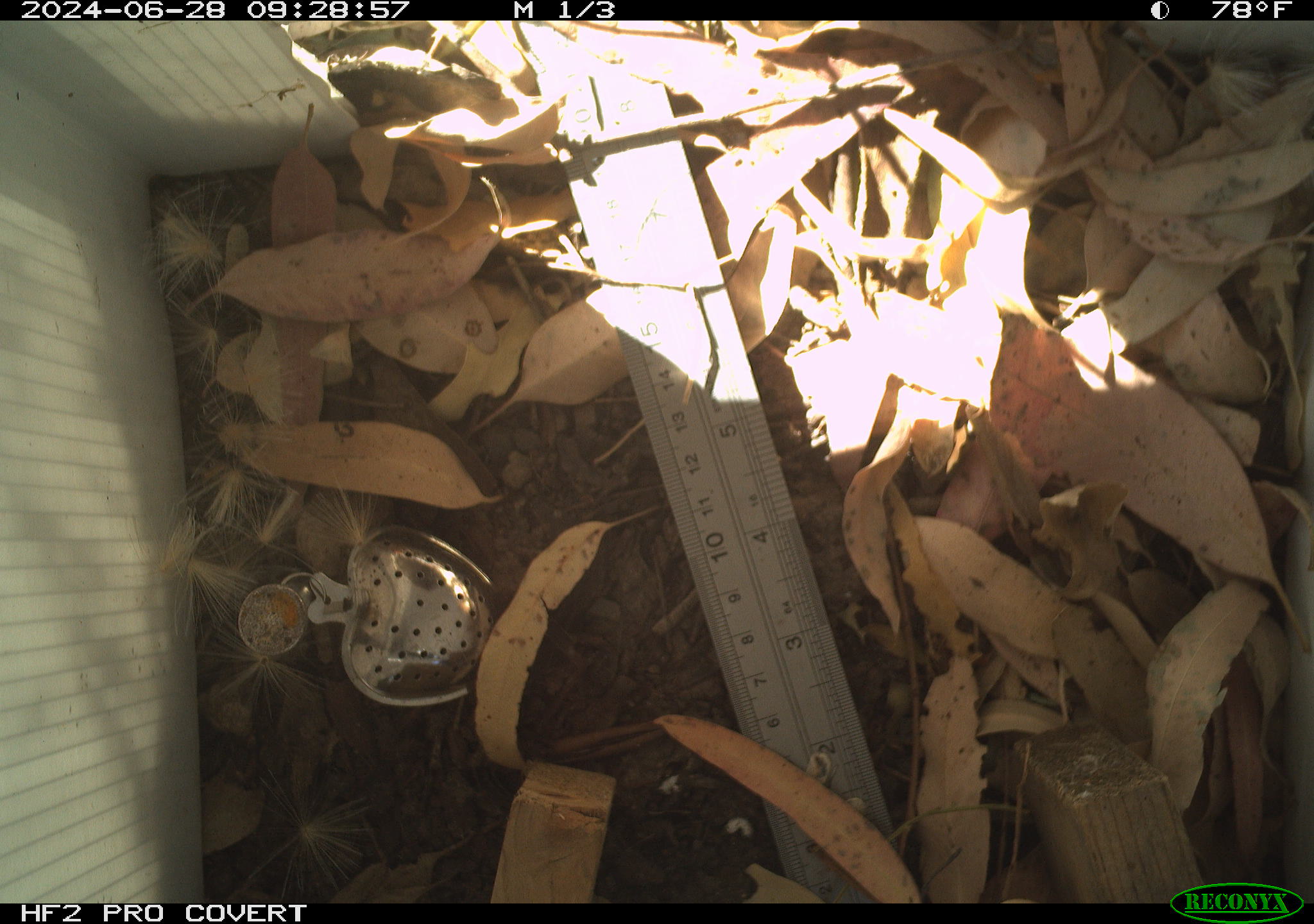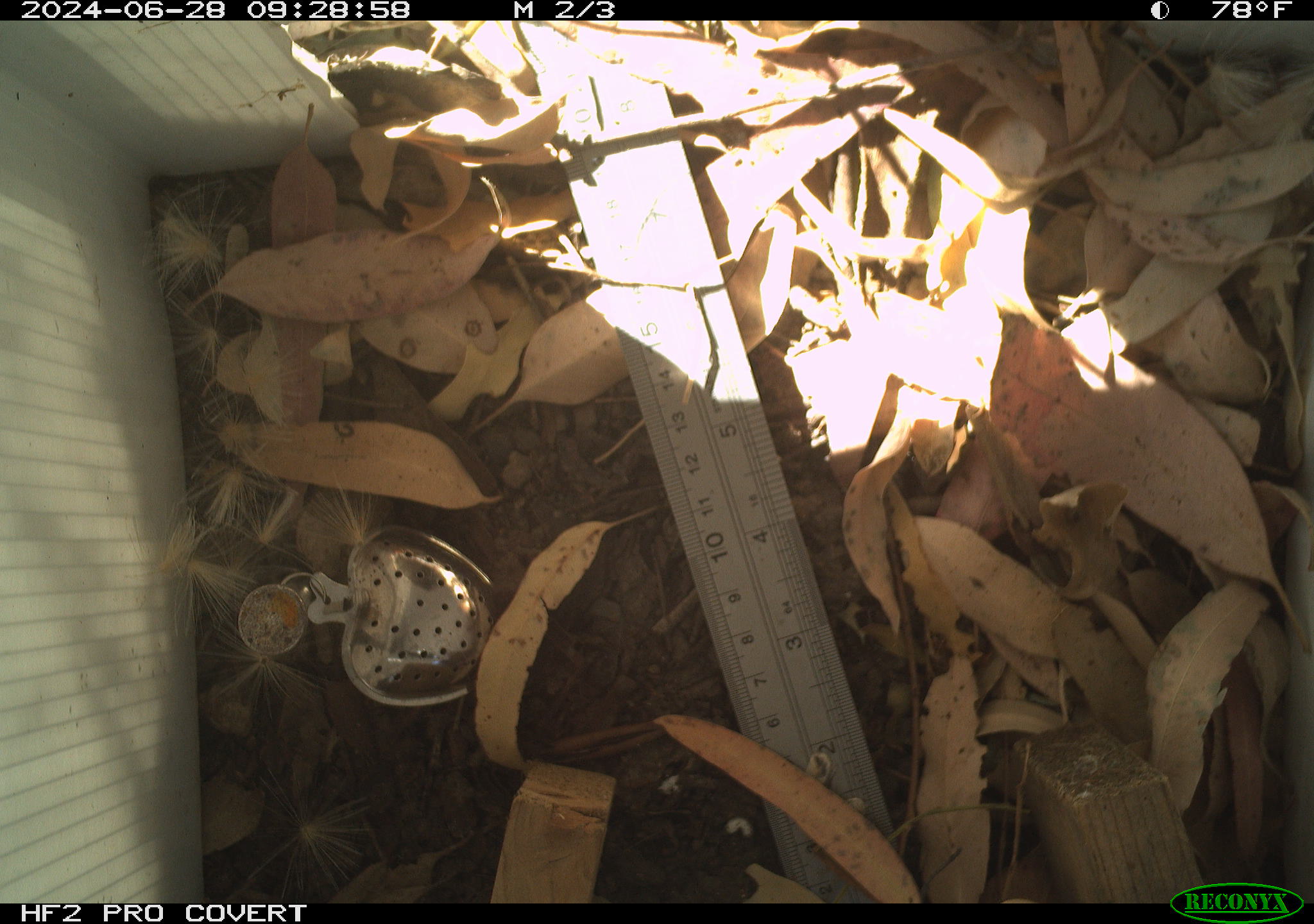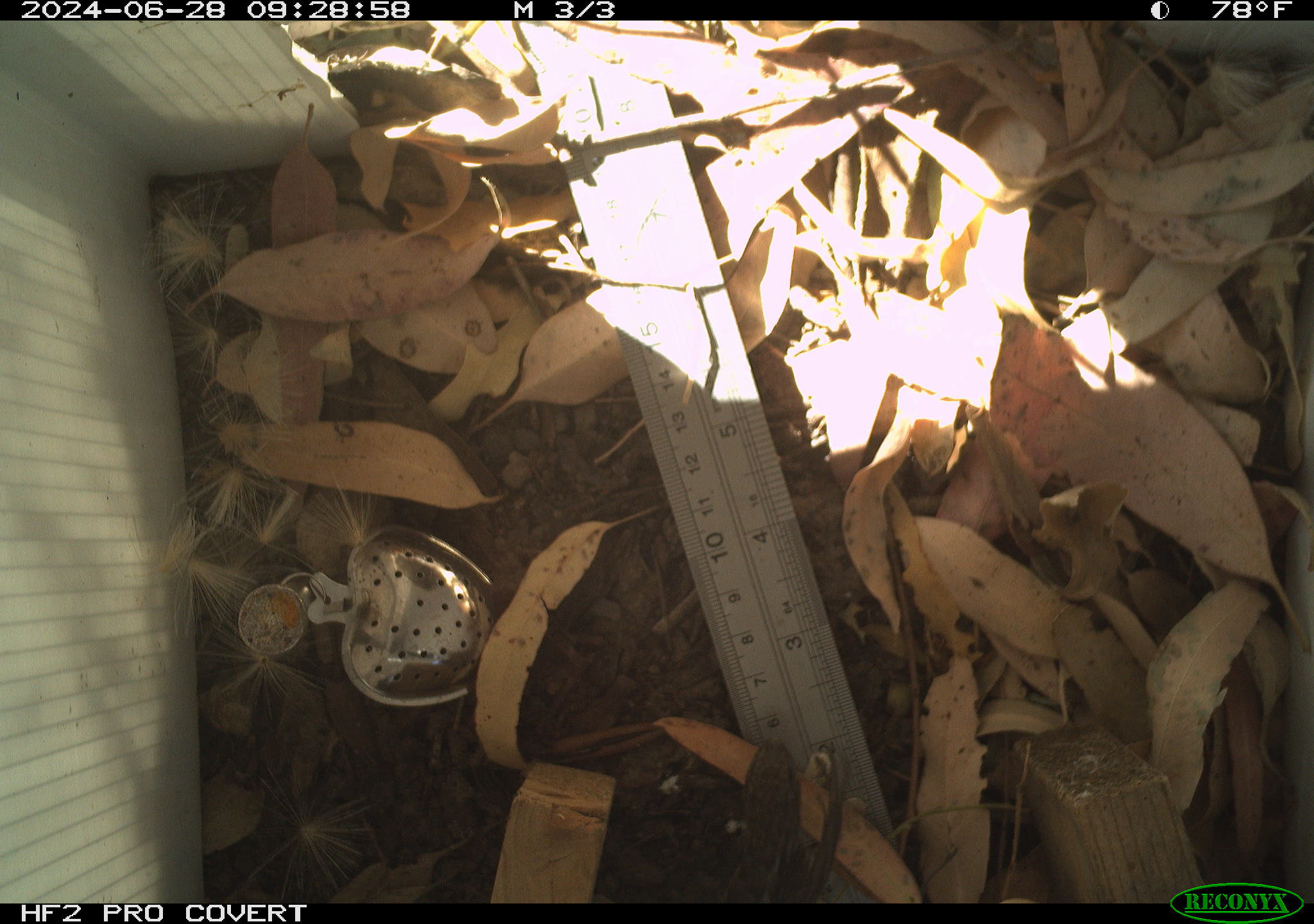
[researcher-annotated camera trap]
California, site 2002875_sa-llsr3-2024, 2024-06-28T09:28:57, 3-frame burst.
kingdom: Animalia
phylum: Chordata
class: Reptilia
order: Squamata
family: Phrynosomatidae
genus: Sceloporus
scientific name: Sceloporus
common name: spiny lizards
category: sceloporus species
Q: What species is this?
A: Sceloporus species (spiny lizards) (Sceloporus).